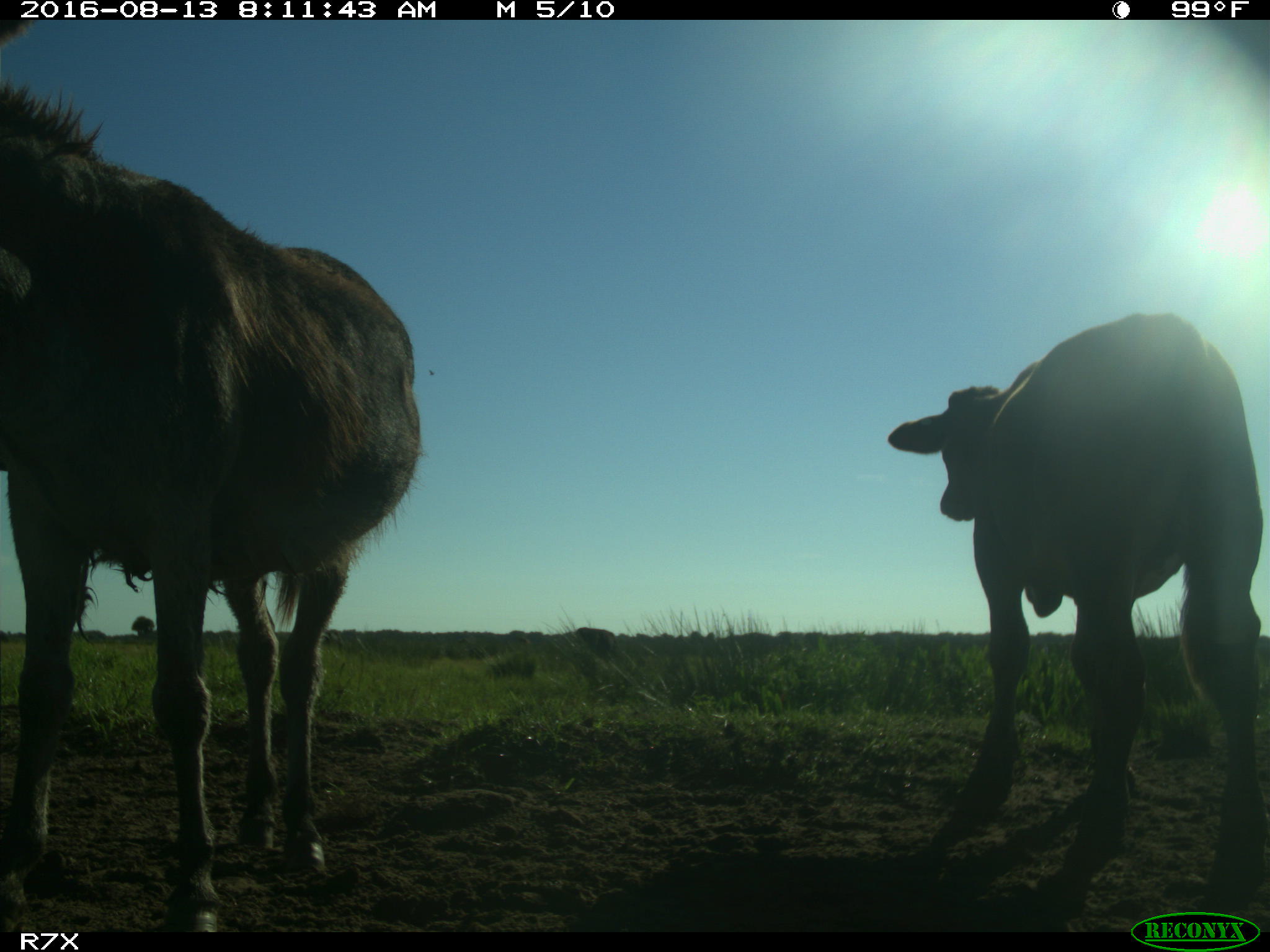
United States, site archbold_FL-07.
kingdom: Animalia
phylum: Chordata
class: Mammalia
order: Artiodactyla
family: Bovidae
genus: Bos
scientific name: Bos taurus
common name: domestic cow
Bos taurus (domestic cow).